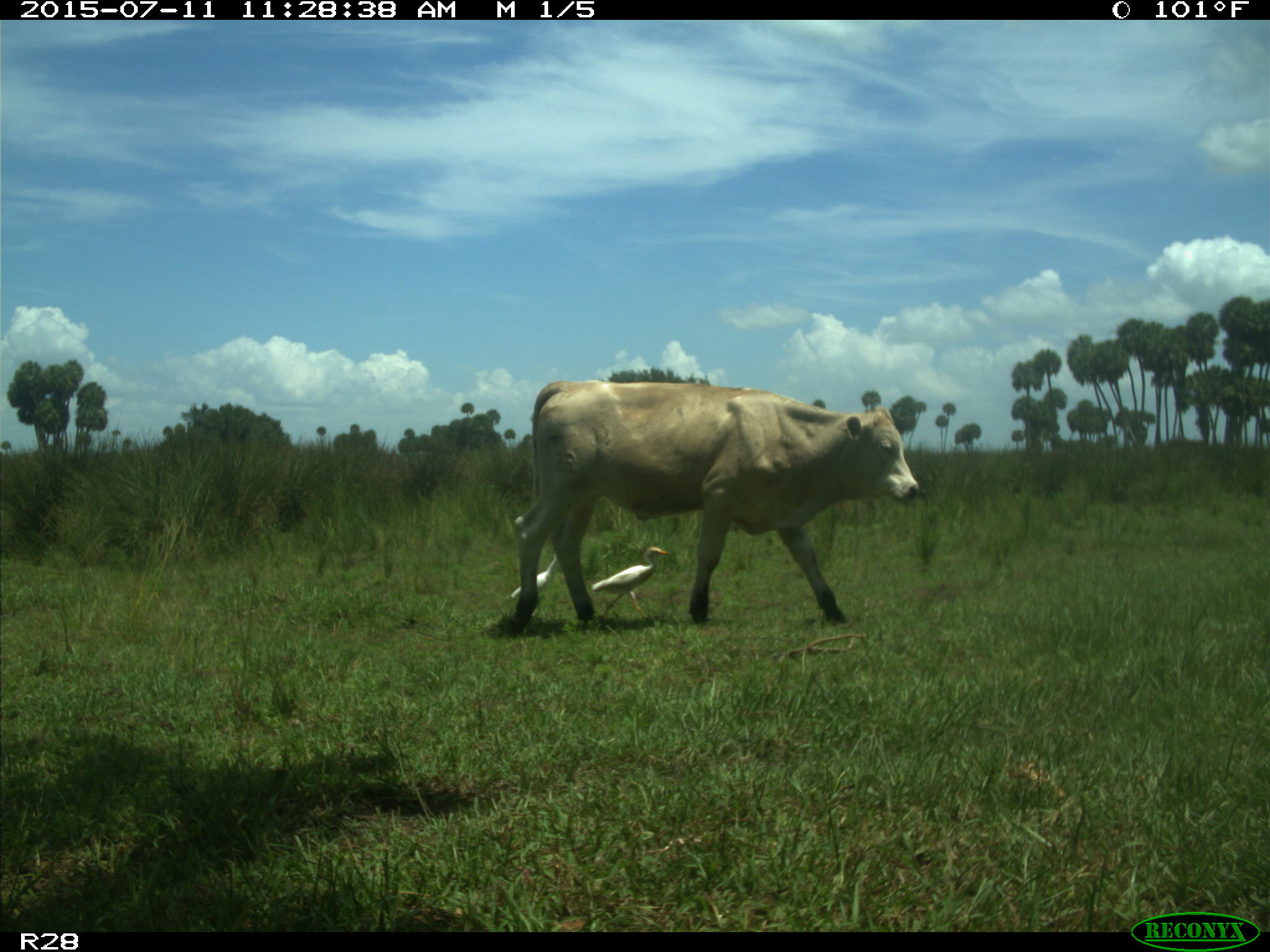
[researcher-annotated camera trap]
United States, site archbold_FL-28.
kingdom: Animalia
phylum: Chordata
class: Mammalia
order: Artiodactyla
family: Bovidae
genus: Bos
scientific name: Bos taurus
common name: domestic cow